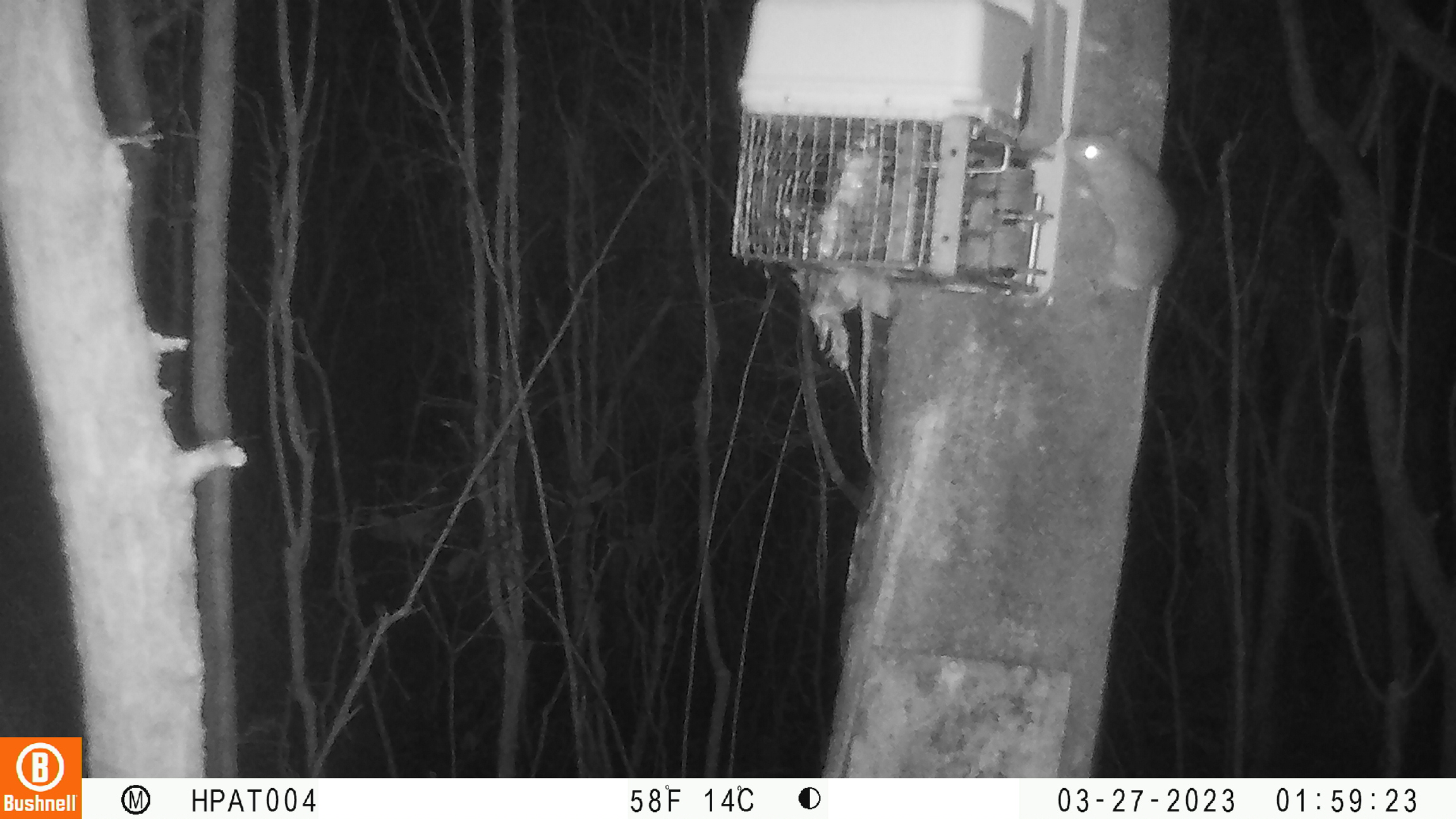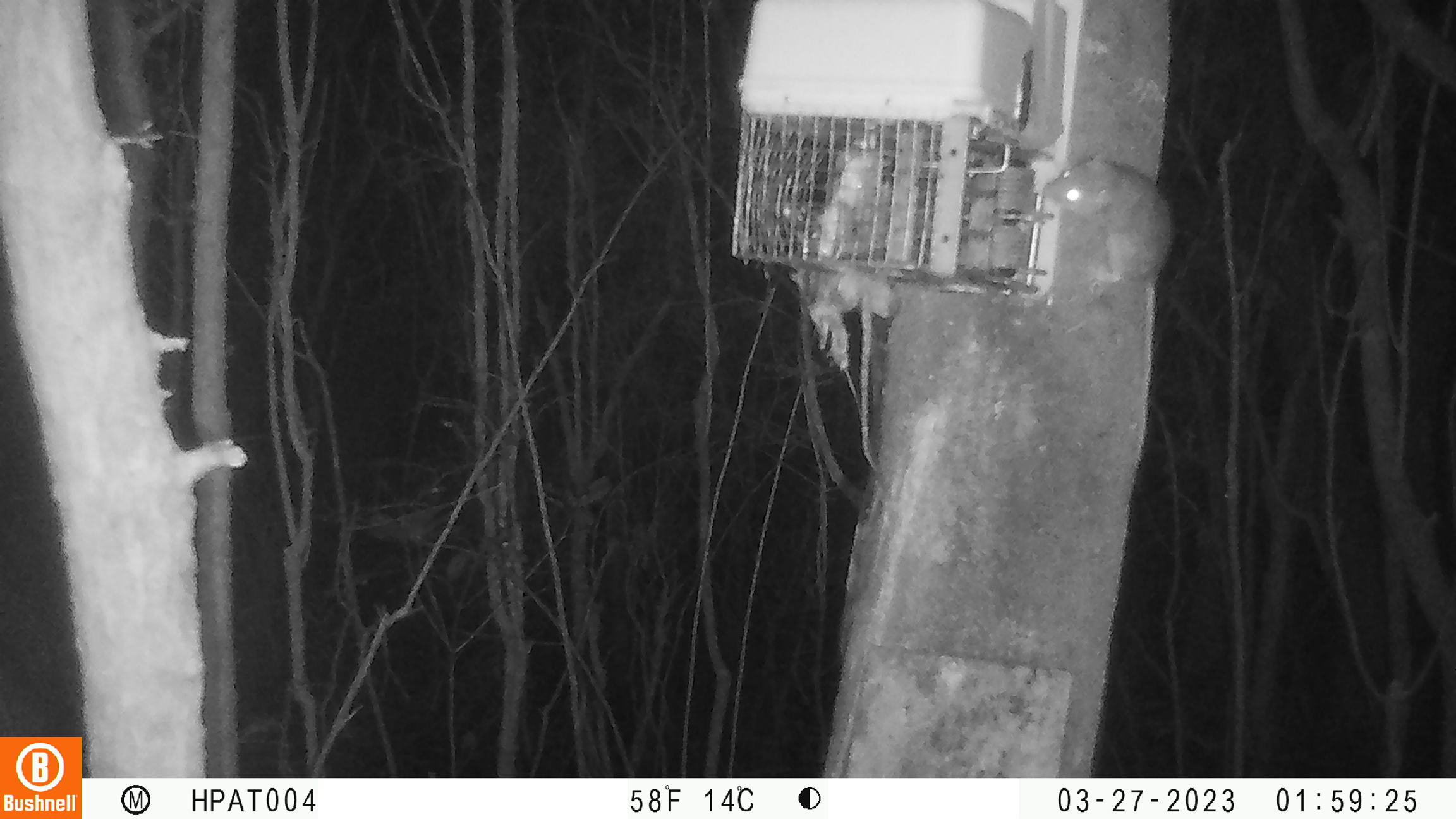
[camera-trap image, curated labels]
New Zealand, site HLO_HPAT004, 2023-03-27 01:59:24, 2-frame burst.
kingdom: Animalia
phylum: Chordata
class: Mammalia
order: Rodentia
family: Muridae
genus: Rattus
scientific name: Rattus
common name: rat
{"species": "rat (Rattus)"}